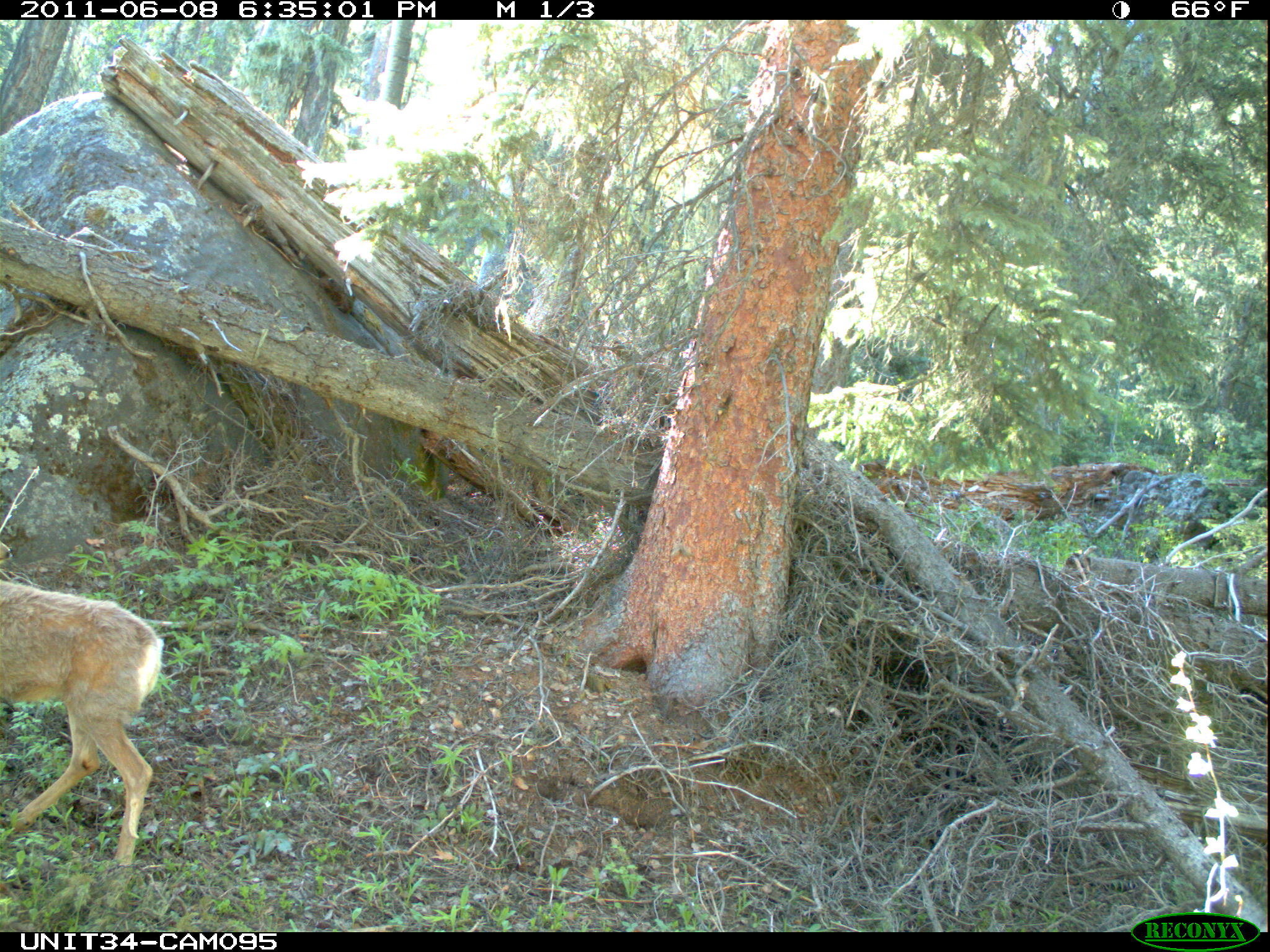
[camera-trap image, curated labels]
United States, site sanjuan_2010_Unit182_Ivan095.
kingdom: Animalia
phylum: Chordata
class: Mammalia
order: Artiodactyla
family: Cervidae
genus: Odocoileus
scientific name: Odocoileus hemionus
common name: mule deer